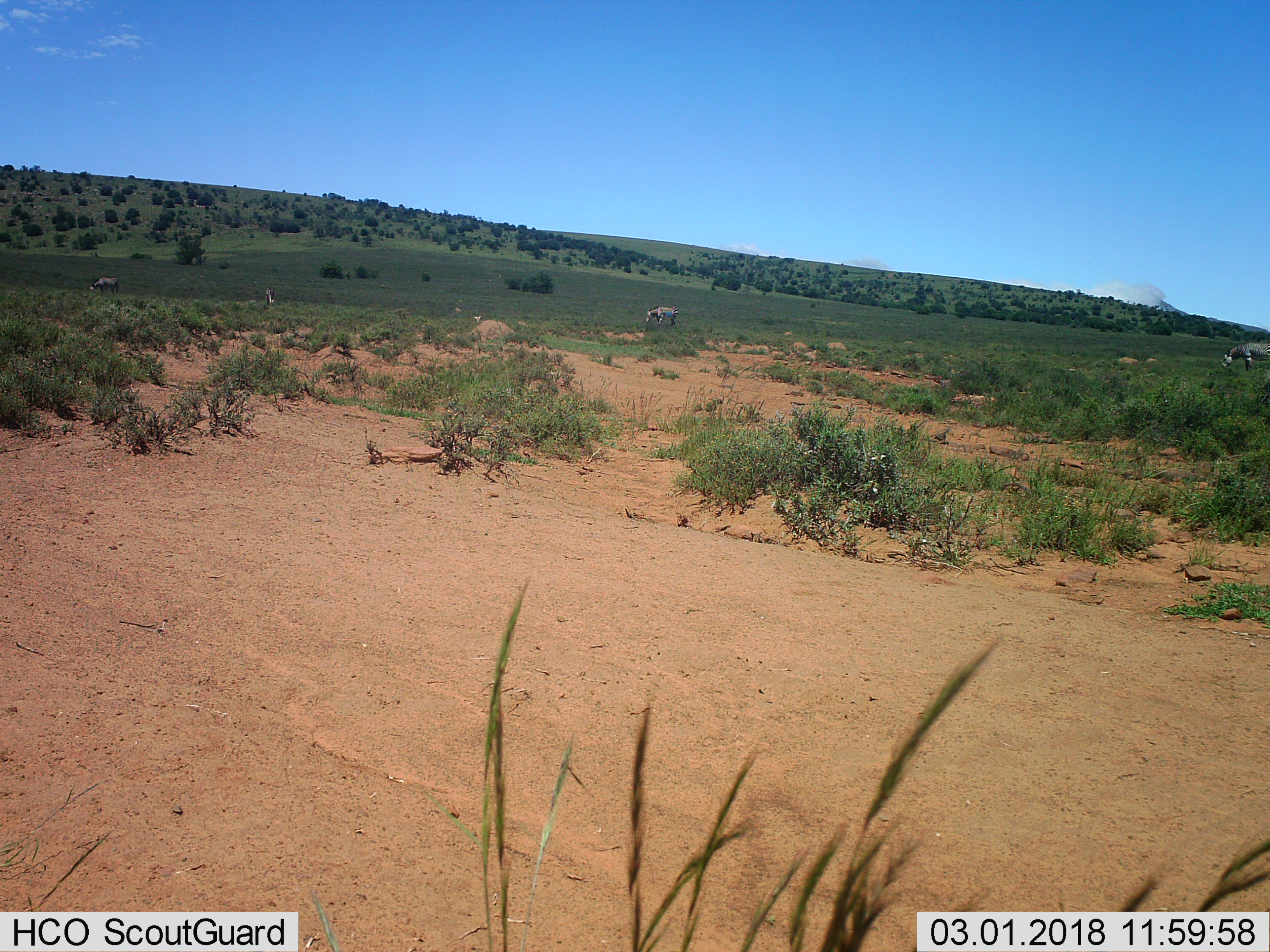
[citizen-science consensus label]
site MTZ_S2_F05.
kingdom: Animalia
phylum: Chordata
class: Mammalia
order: Perissodactyla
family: Equidae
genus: Equus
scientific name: Equus zebra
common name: mountain zebra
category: zebramountain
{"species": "zebramountain (mountain zebra) (Equus zebra)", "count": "4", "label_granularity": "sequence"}